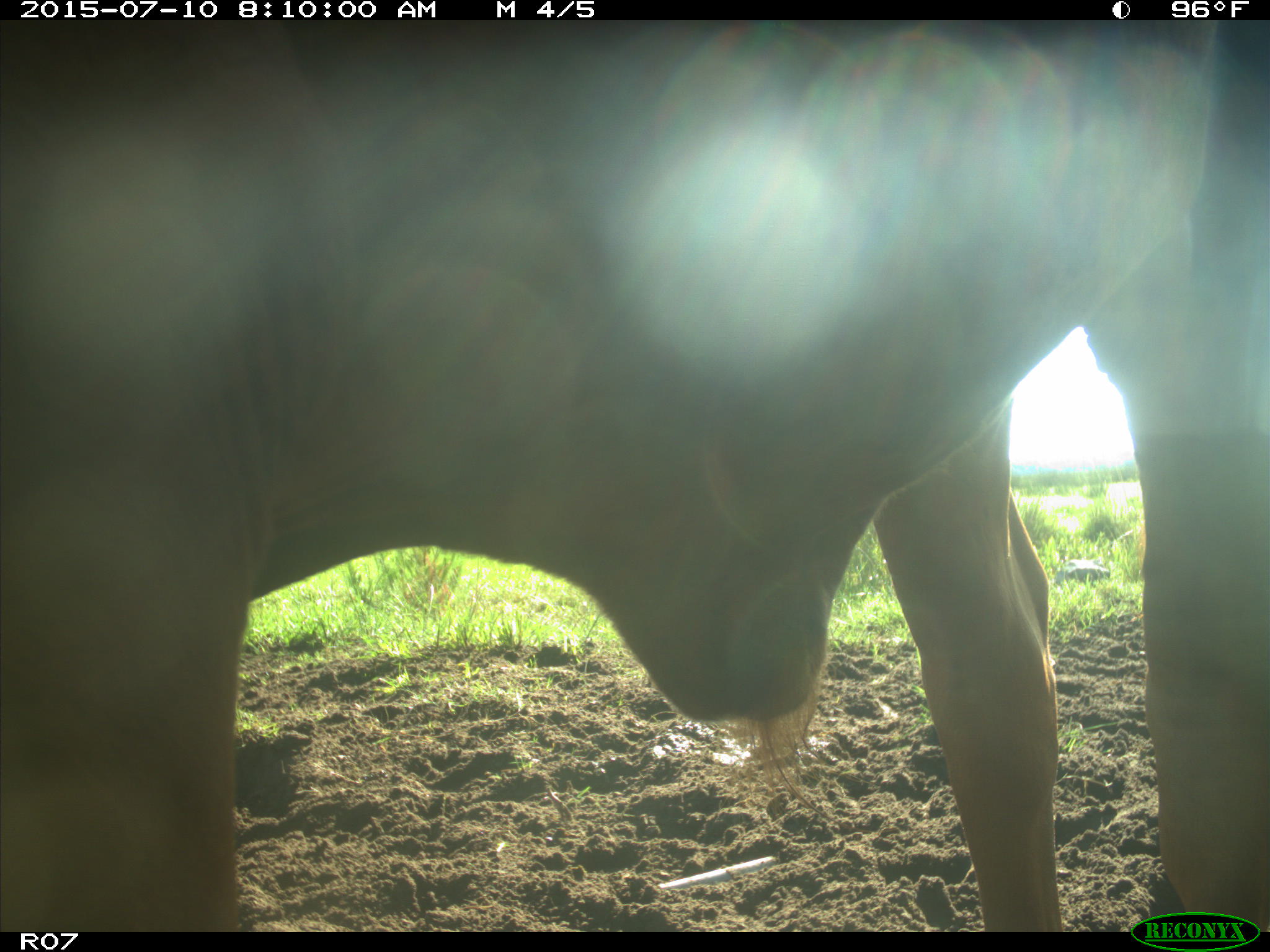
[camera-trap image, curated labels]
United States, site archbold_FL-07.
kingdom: Animalia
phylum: Chordata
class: Mammalia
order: Artiodactyla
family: Bovidae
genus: Bos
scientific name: Bos taurus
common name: domestic cow